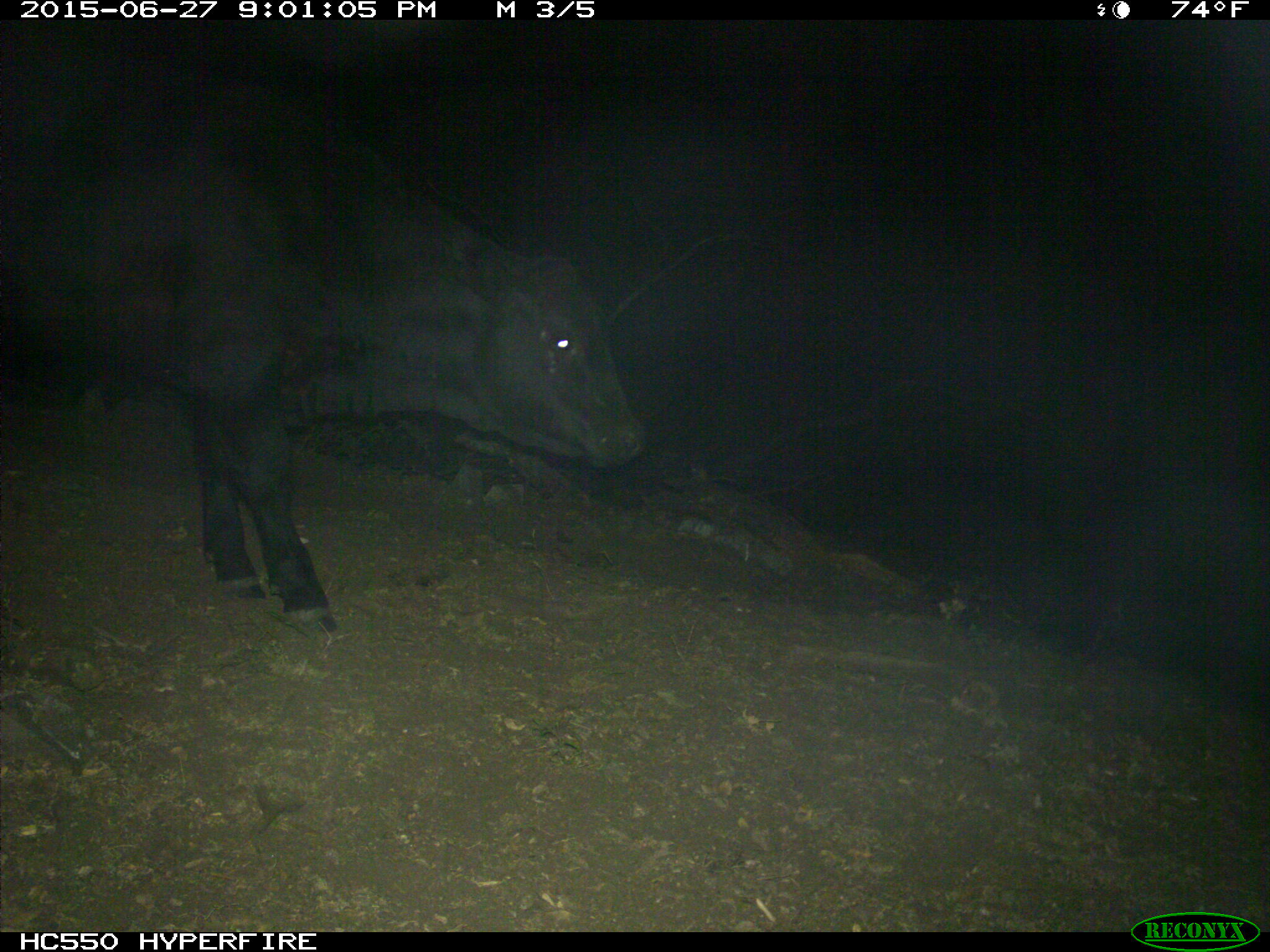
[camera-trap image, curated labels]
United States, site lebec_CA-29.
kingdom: Animalia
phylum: Chordata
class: Mammalia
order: Artiodactyla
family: Bovidae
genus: Bos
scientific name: Bos taurus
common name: domestic cow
Bos taurus (domestic cow).